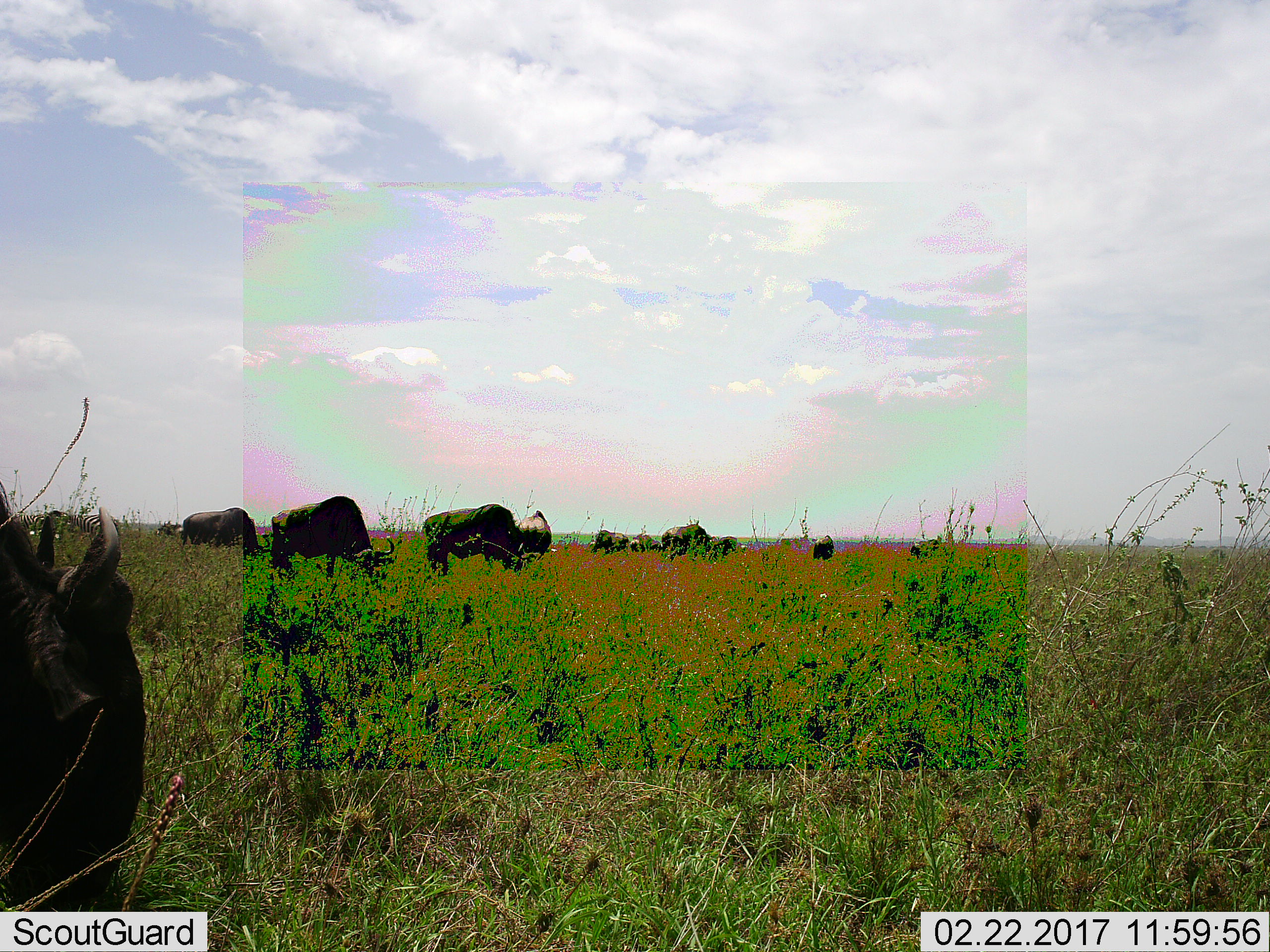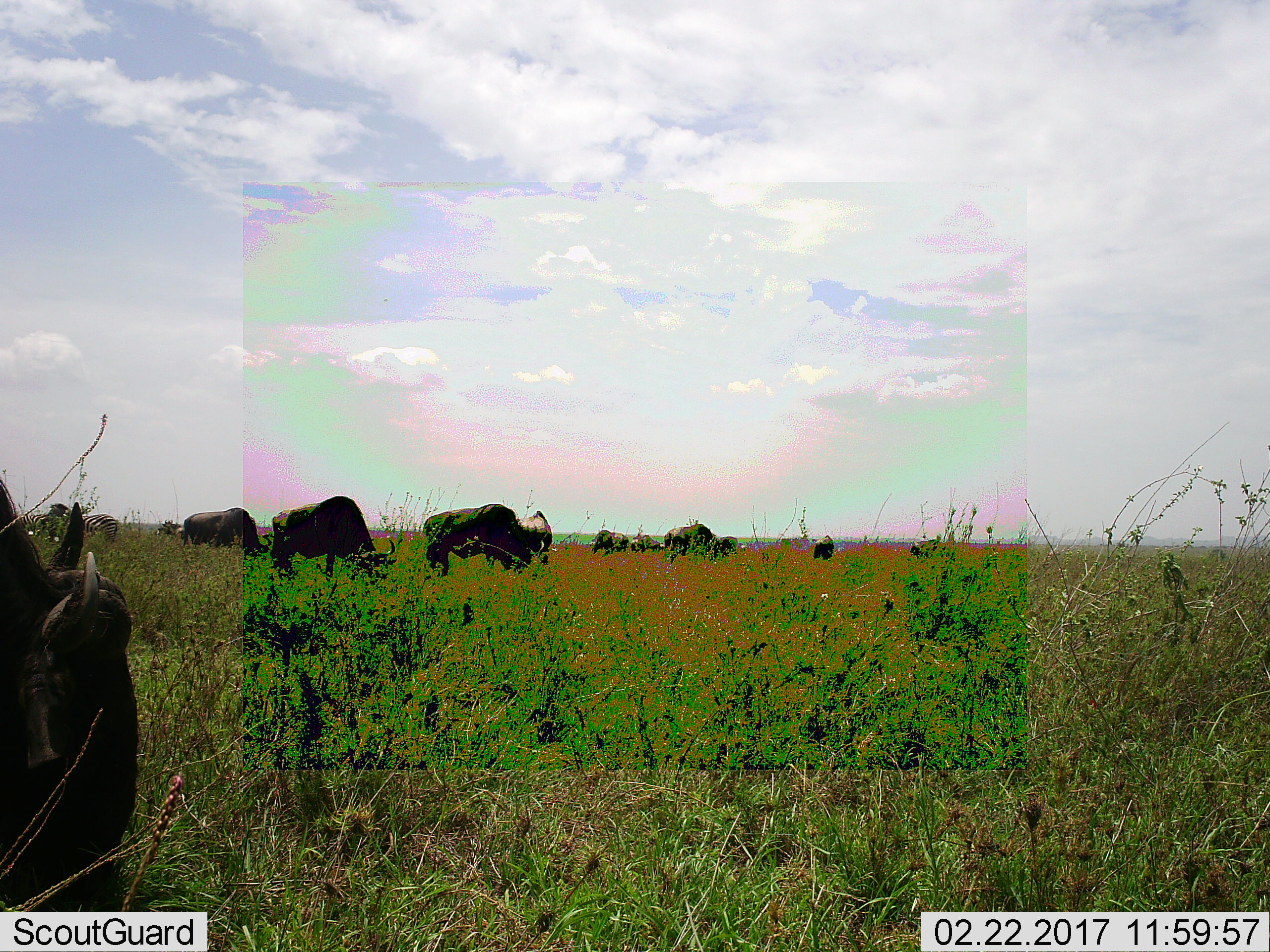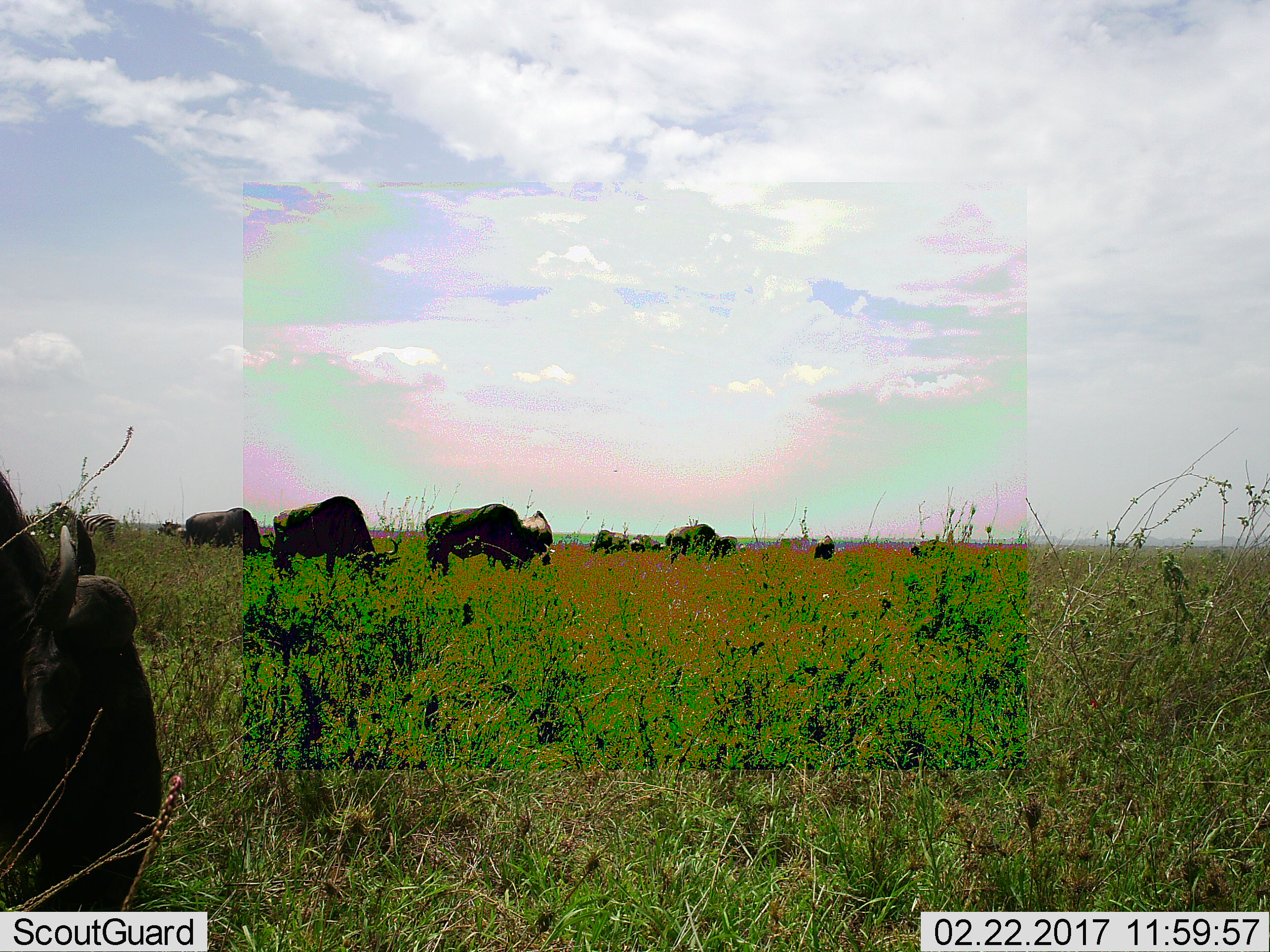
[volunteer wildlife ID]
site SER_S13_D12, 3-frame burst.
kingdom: Animalia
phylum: Chordata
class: Mammalia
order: Artiodactyla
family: Bovidae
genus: Connochaetes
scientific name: Connochaetes taurinus taurinus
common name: blue wildebeest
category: wildebeestblue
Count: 11-50.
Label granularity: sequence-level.